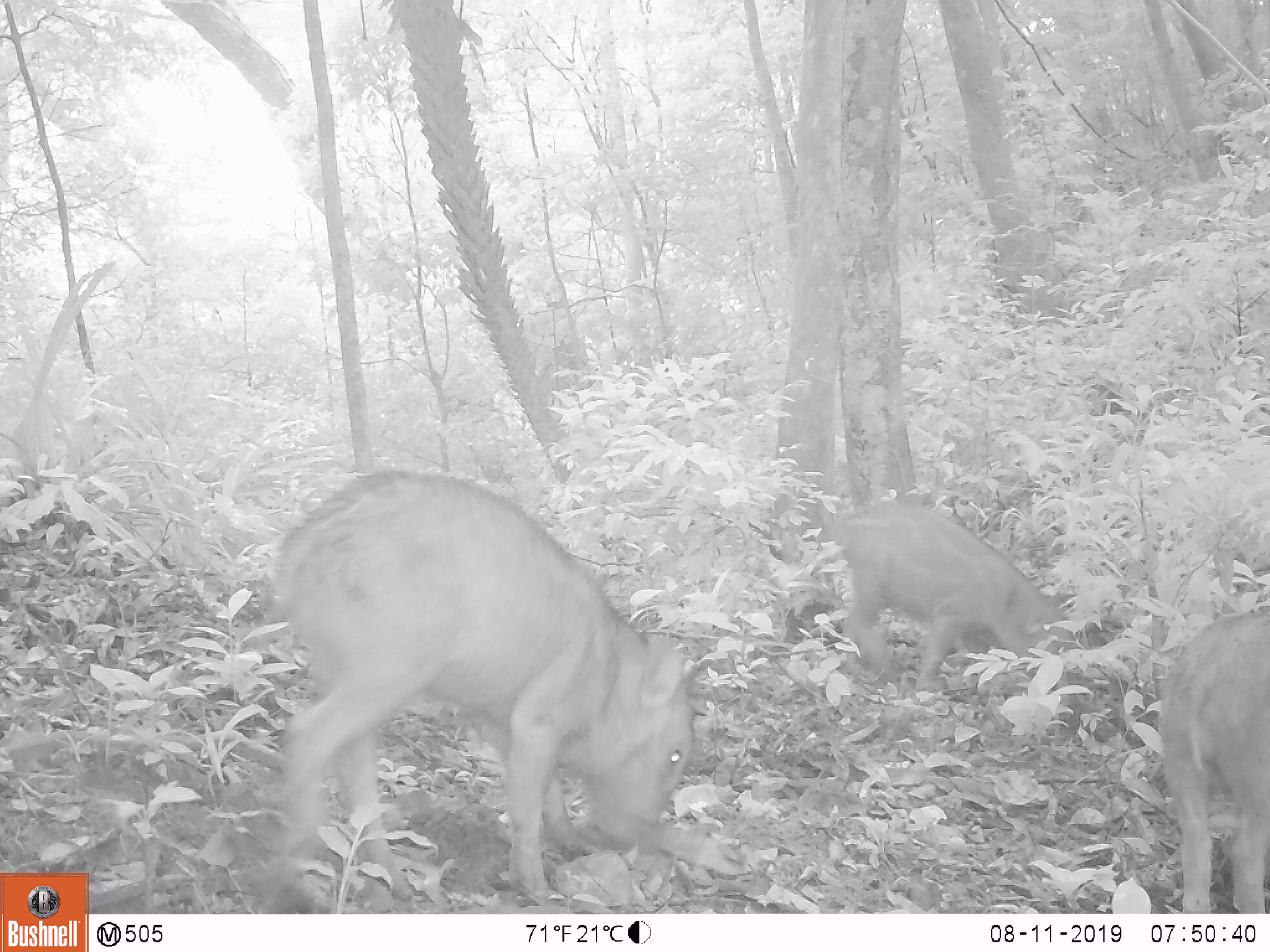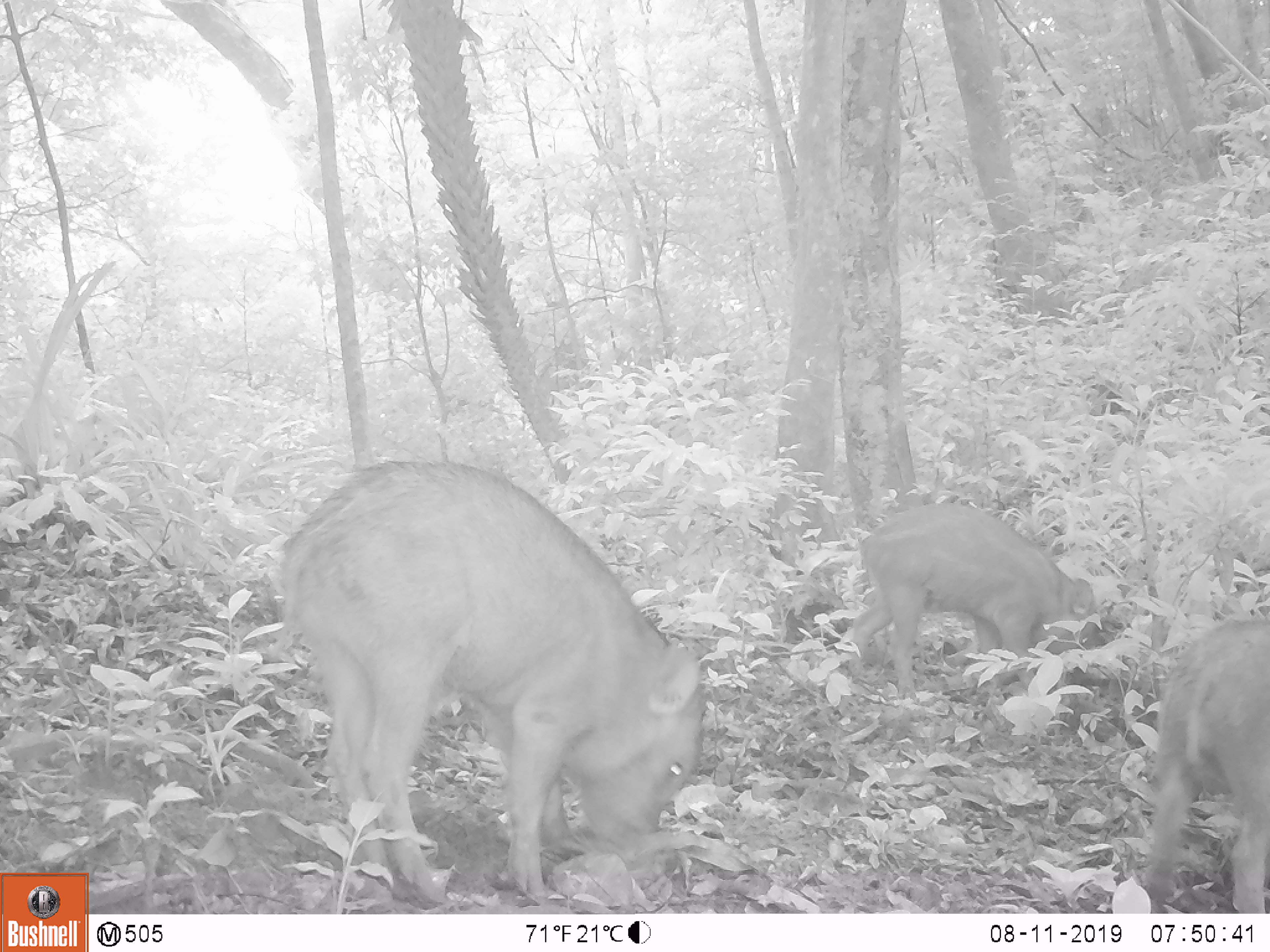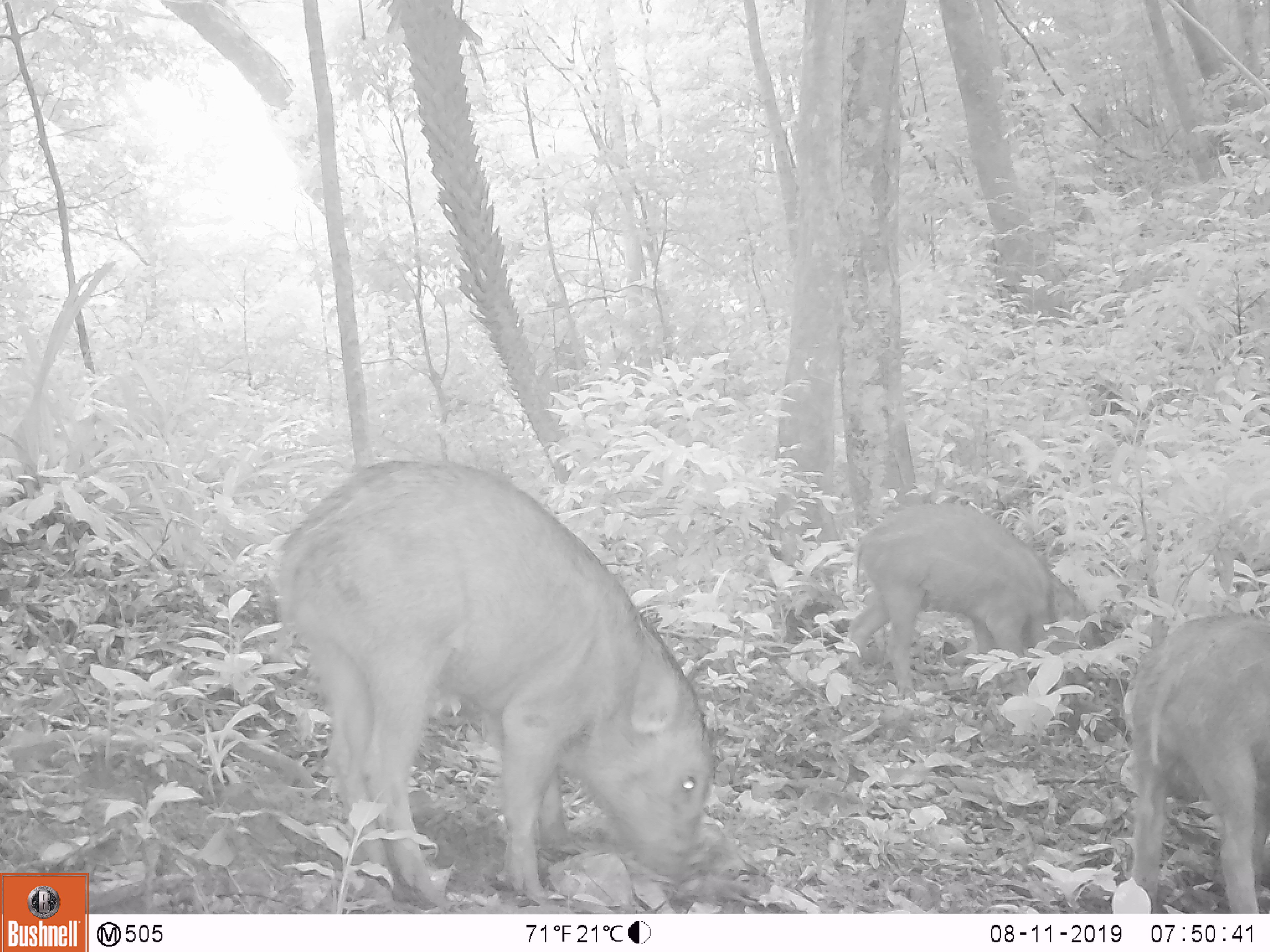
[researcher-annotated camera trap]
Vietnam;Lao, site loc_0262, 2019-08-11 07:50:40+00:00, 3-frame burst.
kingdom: Animalia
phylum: Chordata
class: Mammalia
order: Artiodactyla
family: Suidae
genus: Sus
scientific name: Sus scrofa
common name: eurasian wild pig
Eurasian wild pig (Sus scrofa). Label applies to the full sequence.